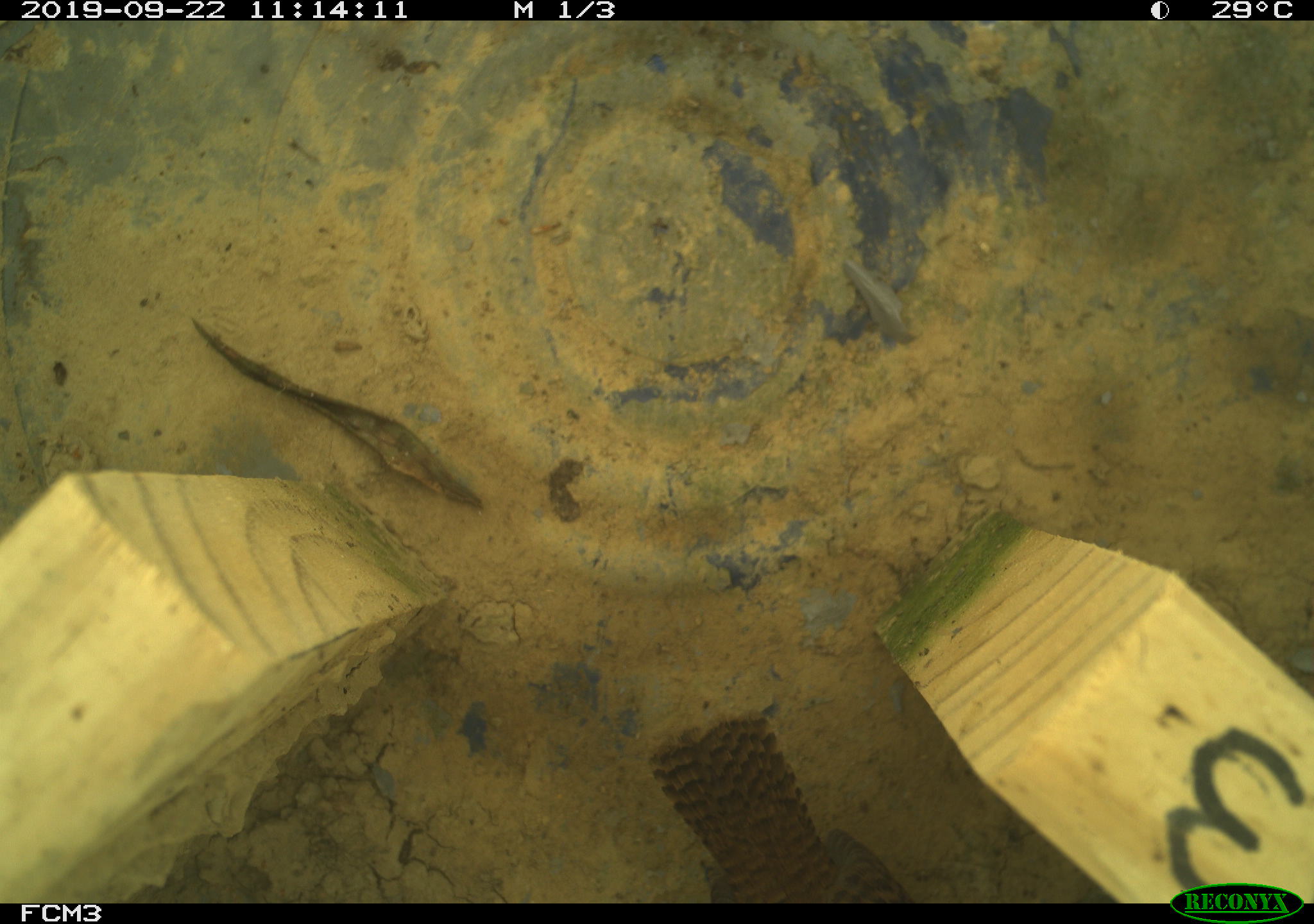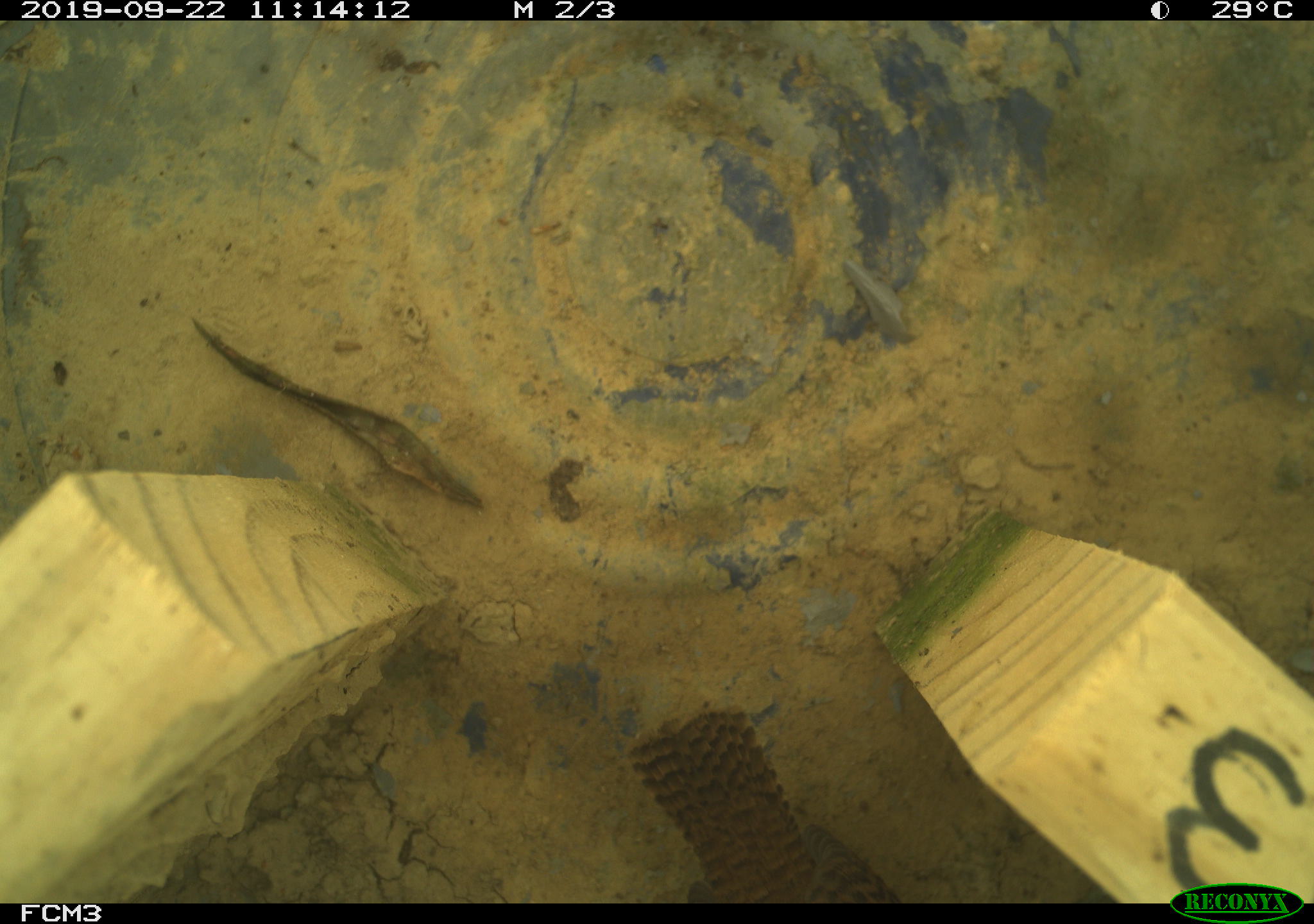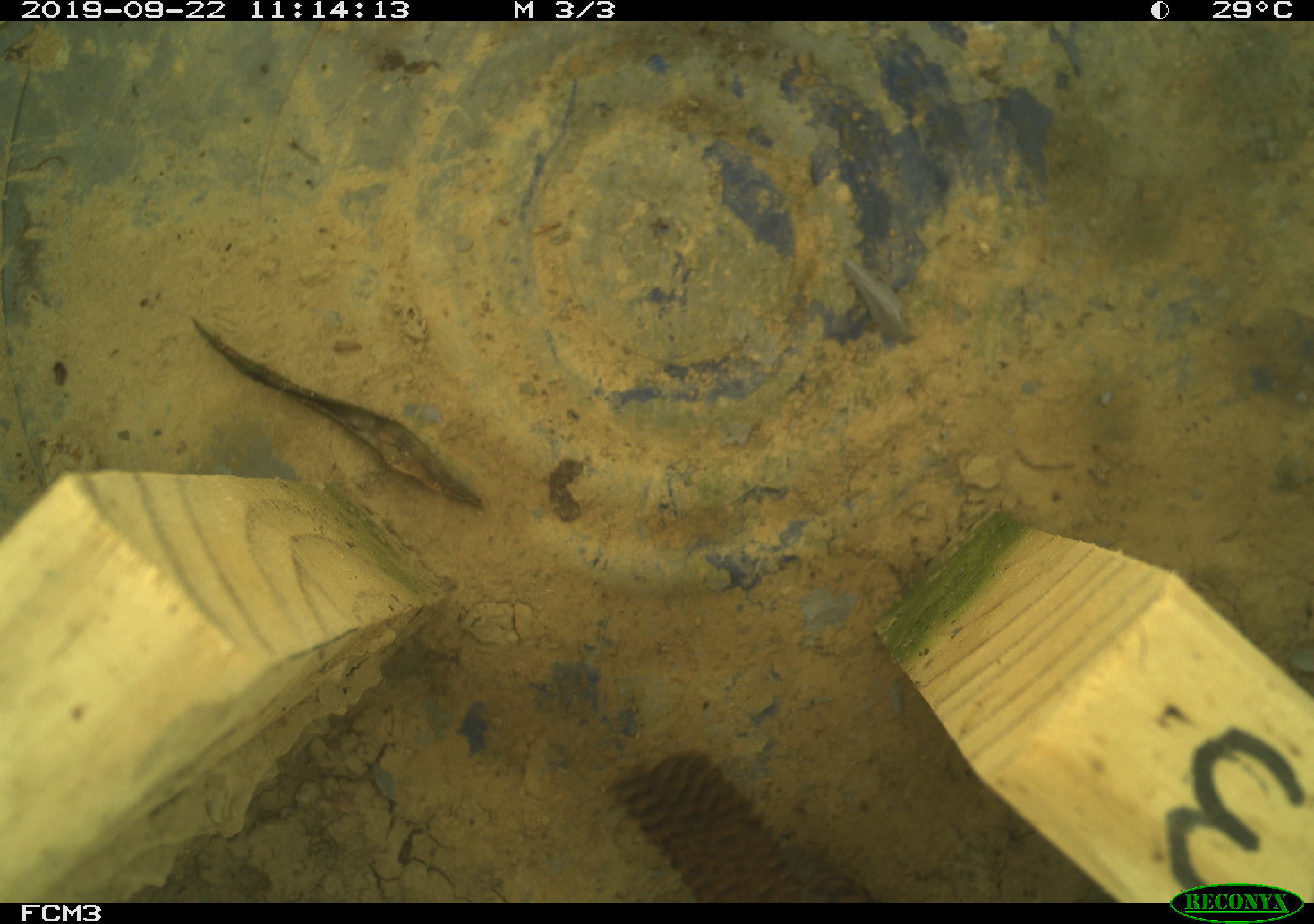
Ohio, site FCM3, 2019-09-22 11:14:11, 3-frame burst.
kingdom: Animalia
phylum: Chordata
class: Aves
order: Passeriformes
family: Troglodytidae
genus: Troglodytes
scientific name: Troglodytes aedon aedon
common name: northern house wren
Northern house wren (Troglodytes aedon aedon).